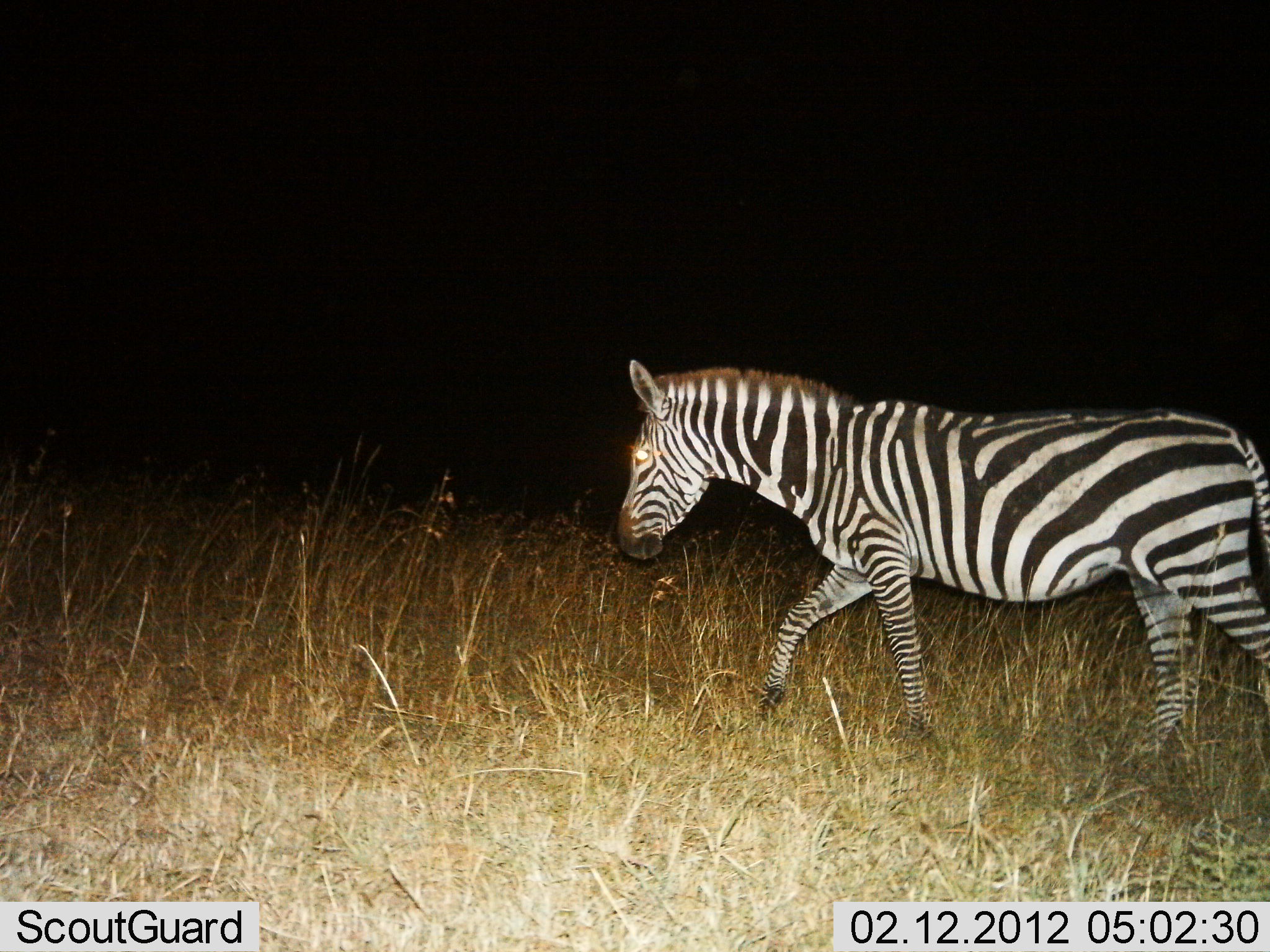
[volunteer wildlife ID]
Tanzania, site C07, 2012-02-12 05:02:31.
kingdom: Animalia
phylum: Chordata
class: Mammalia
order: Perissodactyla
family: Equidae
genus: Equus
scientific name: Equus quagga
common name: plains zebra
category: zebra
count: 1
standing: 24%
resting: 0%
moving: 81%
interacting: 0%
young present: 0%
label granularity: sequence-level